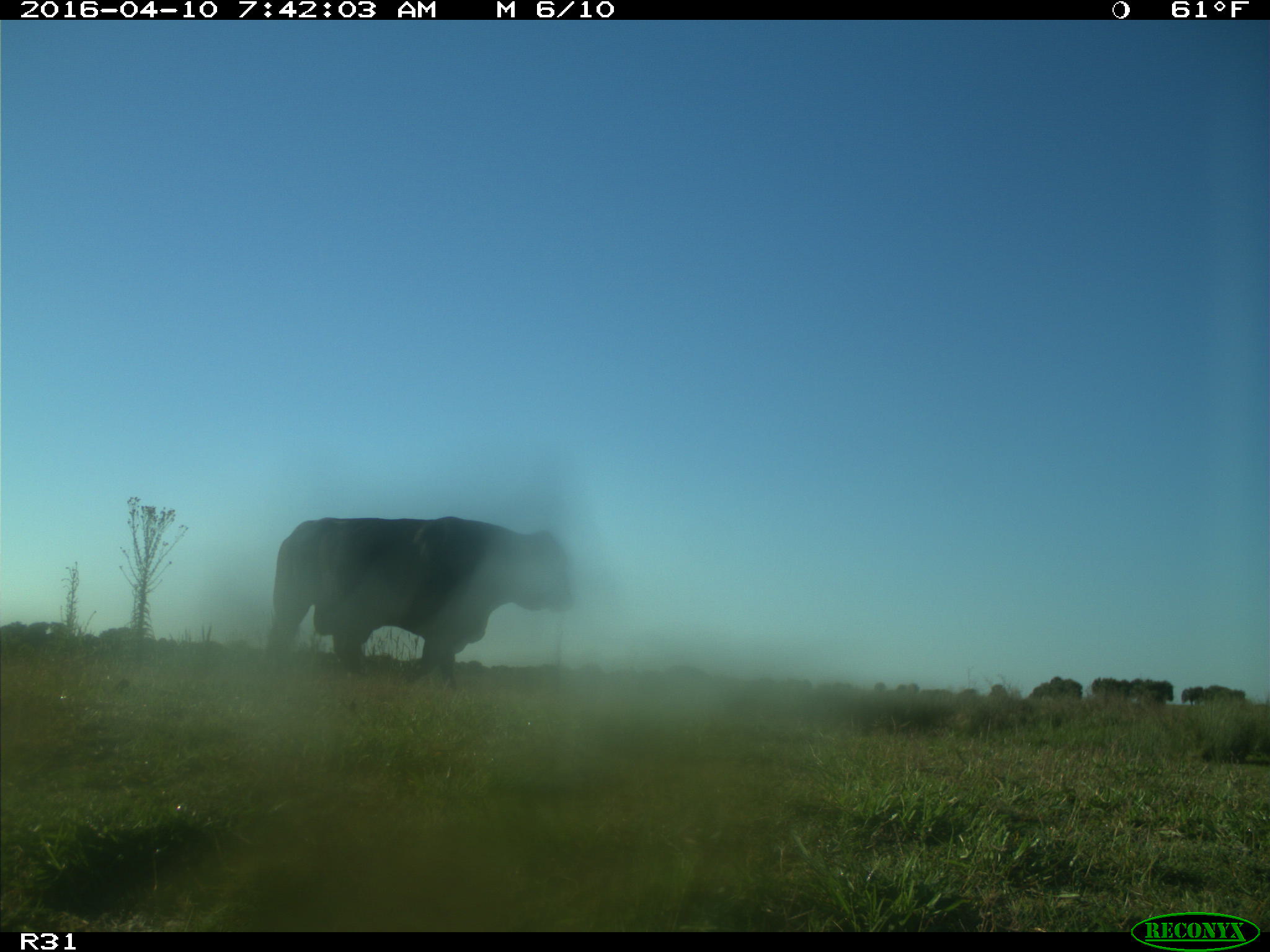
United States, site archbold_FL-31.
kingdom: Animalia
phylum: Chordata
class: Mammalia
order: Artiodactyla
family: Bovidae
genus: Bos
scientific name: Bos taurus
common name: domestic cow